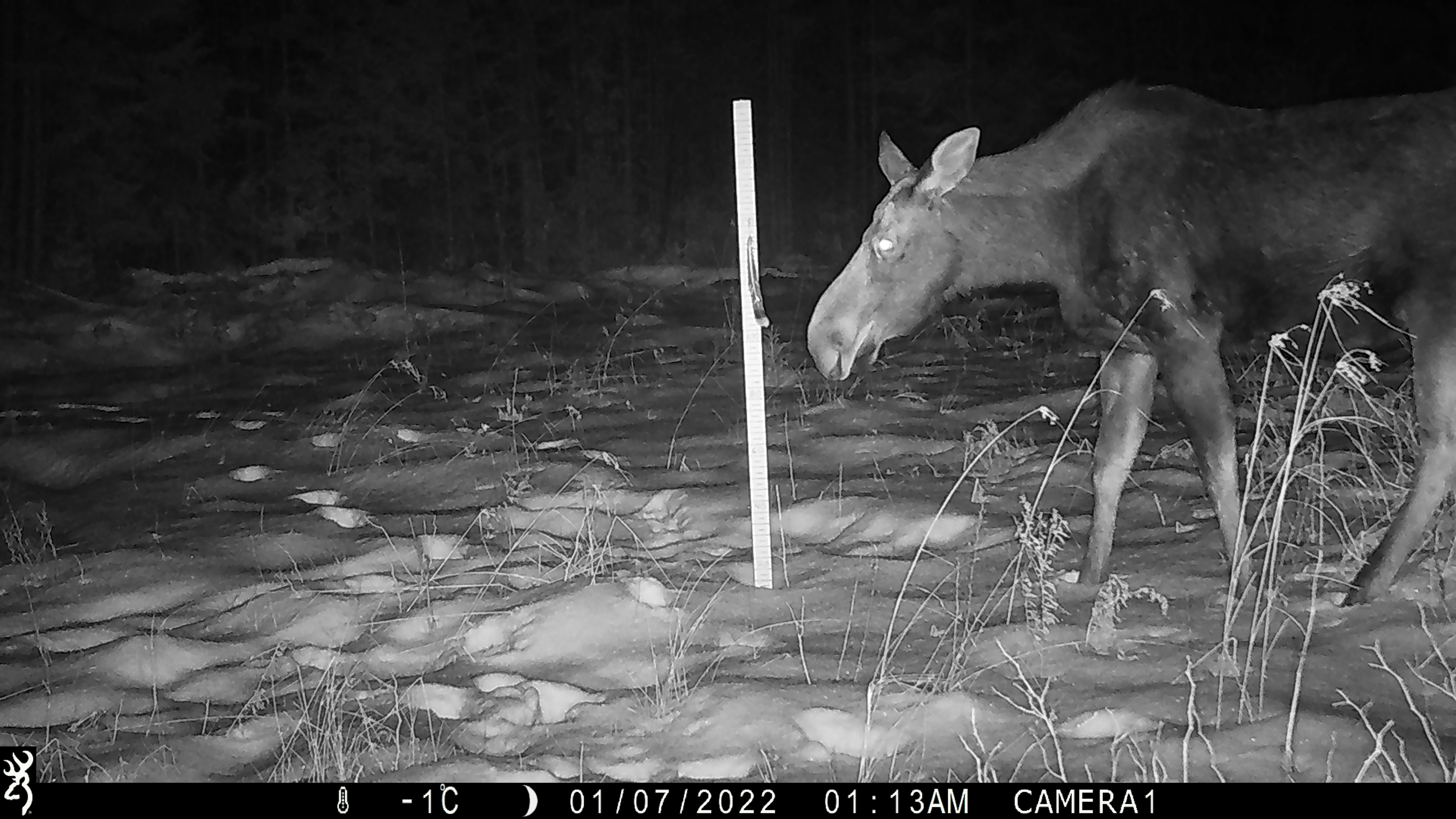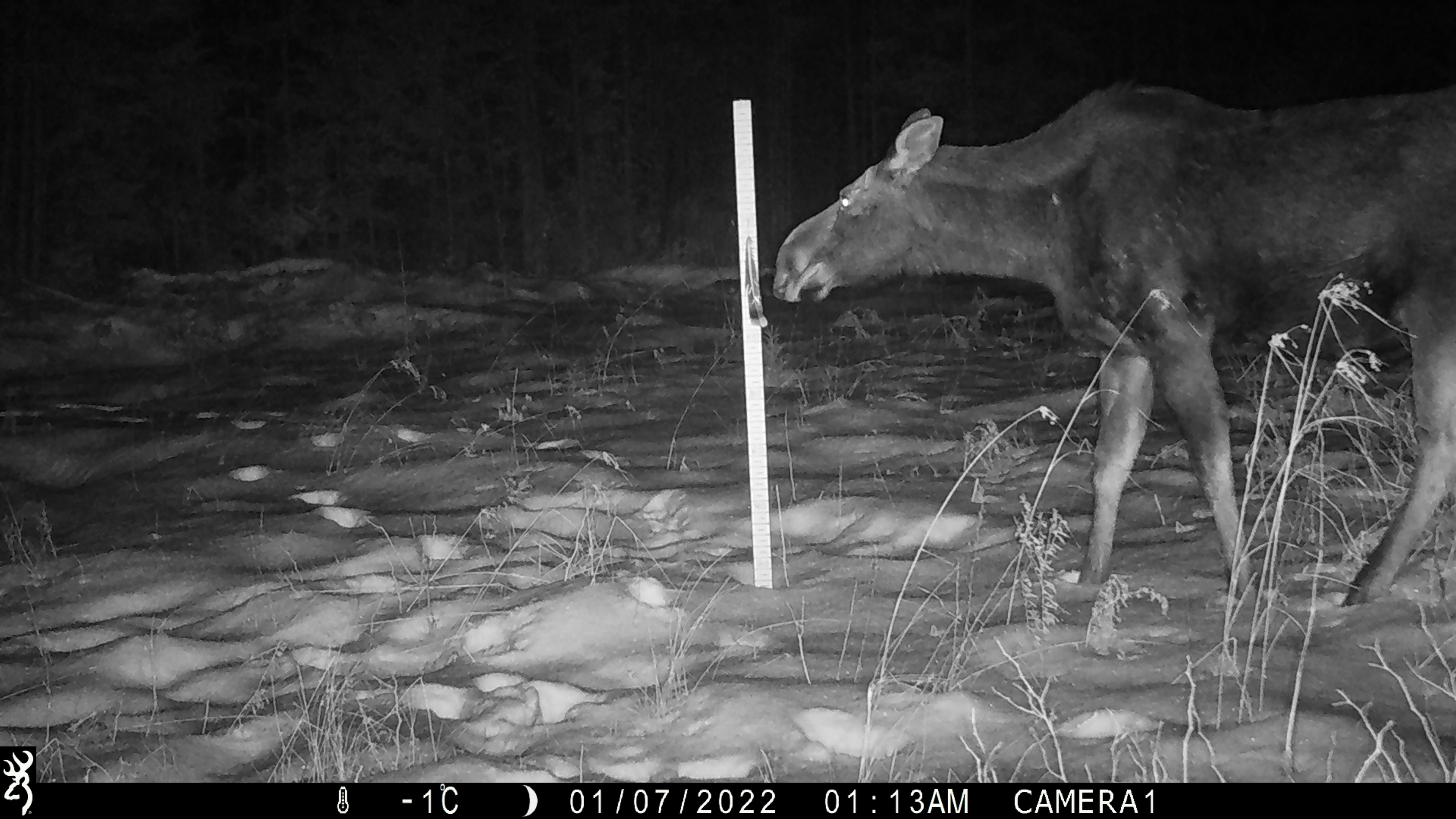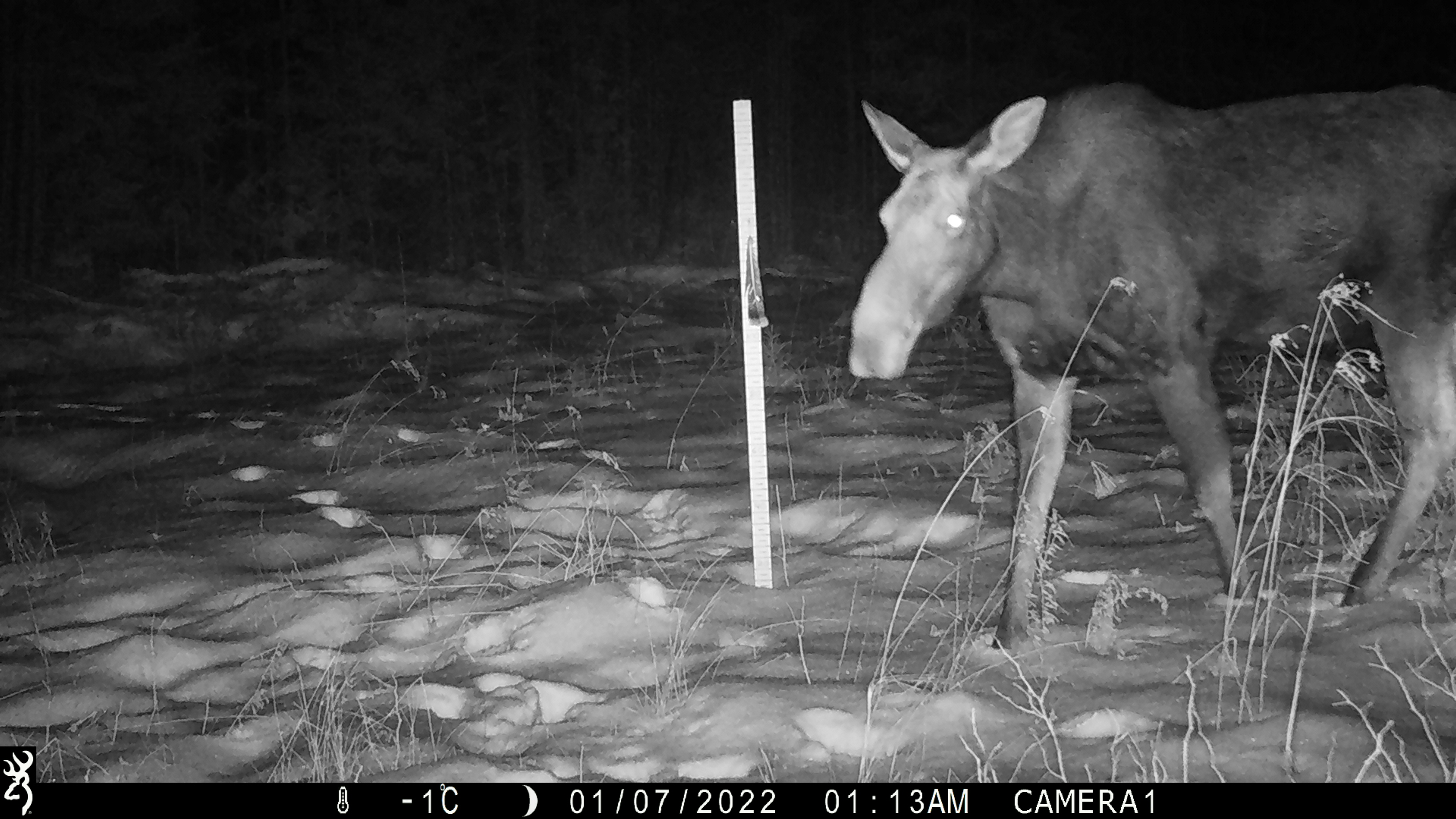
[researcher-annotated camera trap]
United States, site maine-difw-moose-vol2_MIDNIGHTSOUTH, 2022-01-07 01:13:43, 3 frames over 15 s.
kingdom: Animalia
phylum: Chordata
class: Mammalia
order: Artiodactyla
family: Cervidae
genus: Alces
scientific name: Alces alces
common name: moose